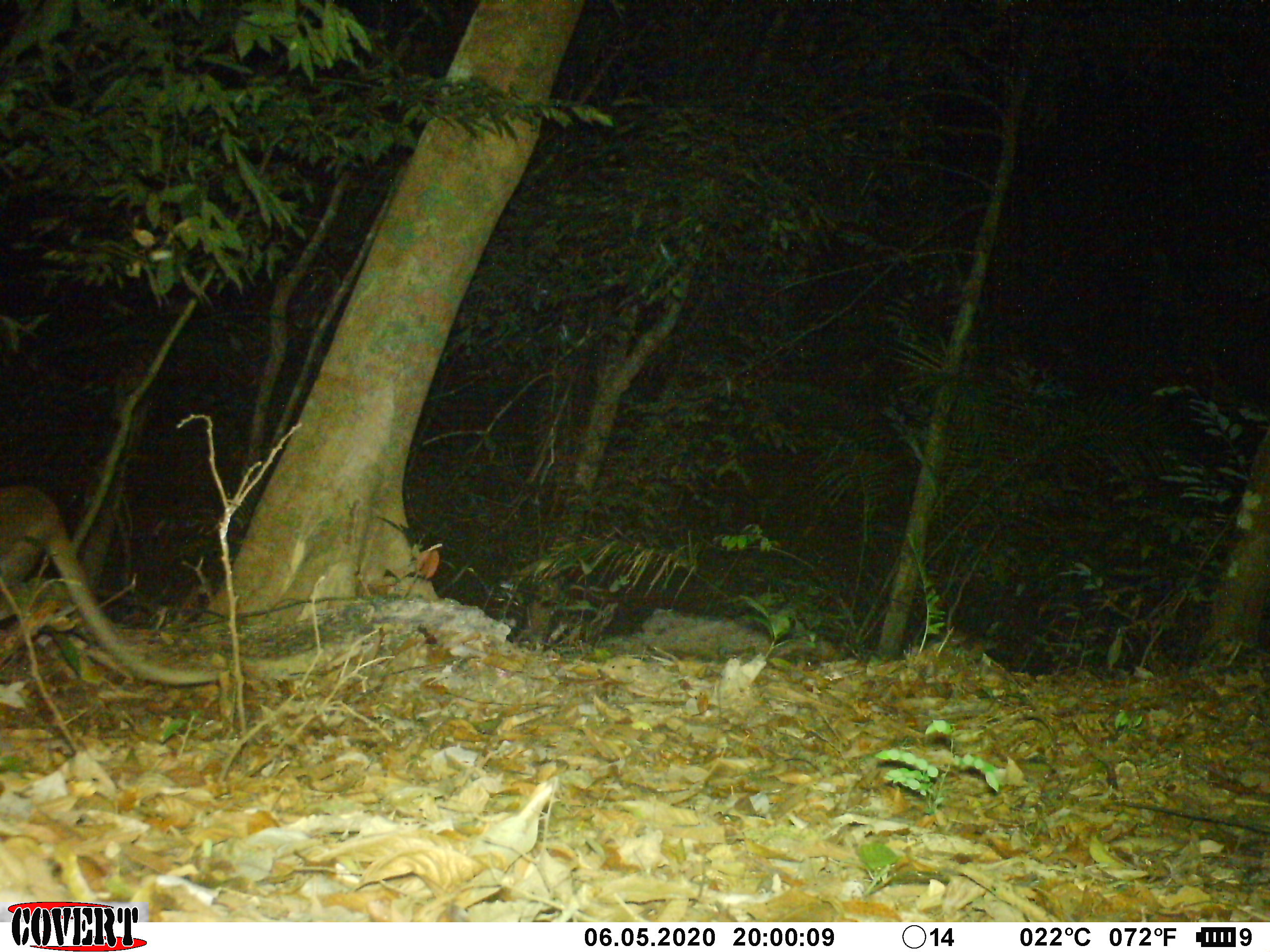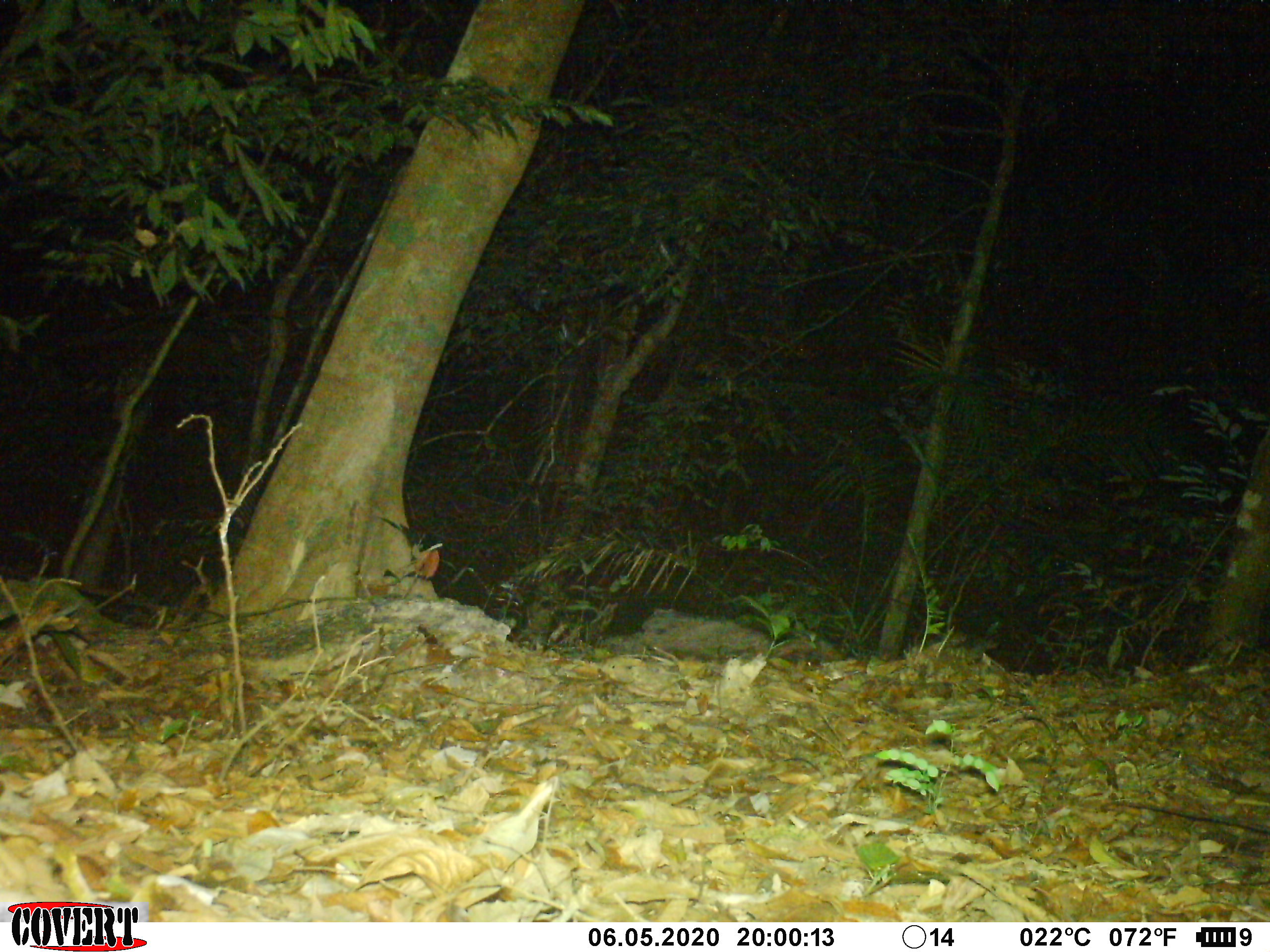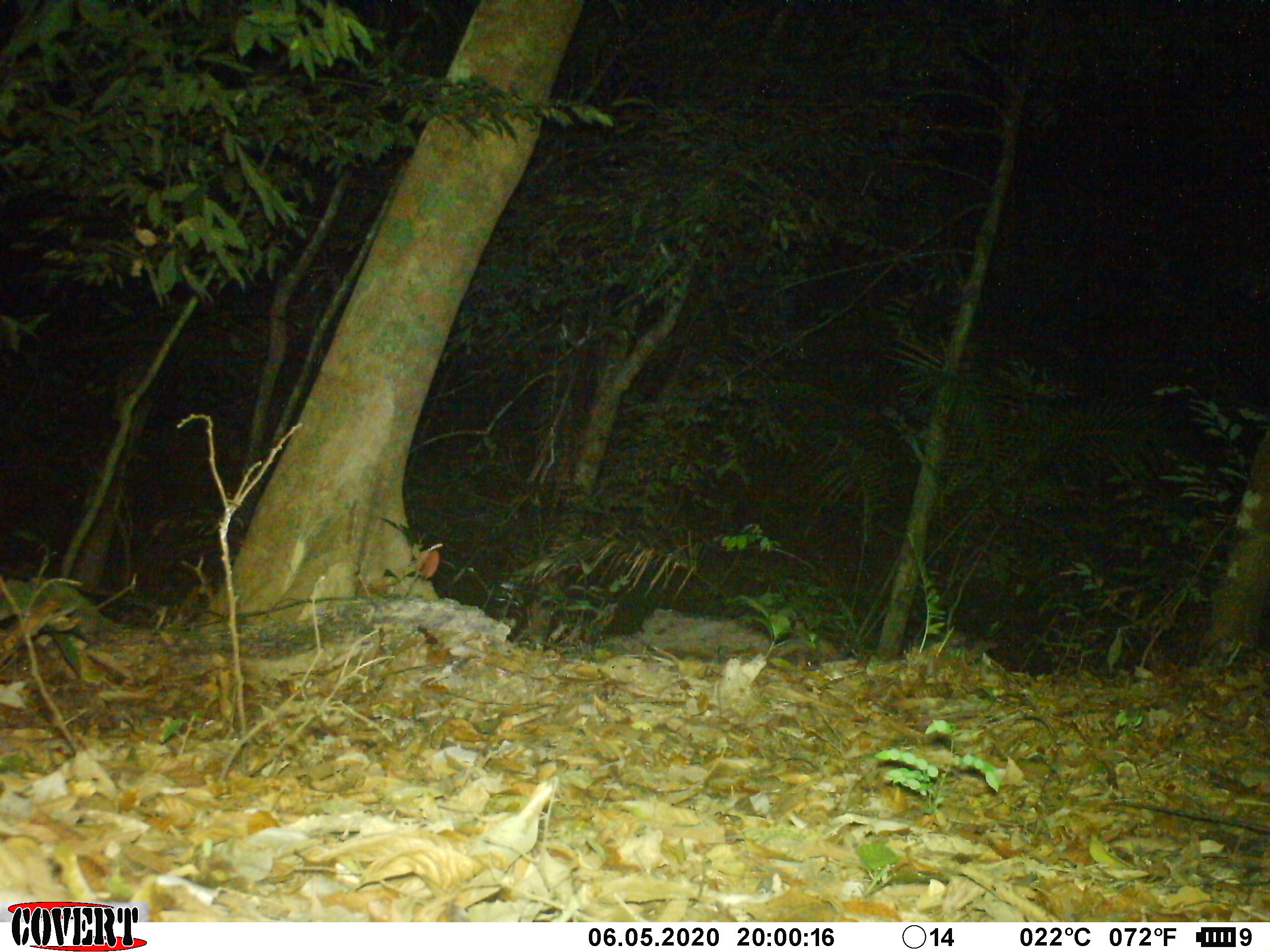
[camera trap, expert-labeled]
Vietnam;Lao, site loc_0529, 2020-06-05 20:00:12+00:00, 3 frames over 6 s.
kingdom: Animalia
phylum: Chordata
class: Mammalia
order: Carnivora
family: Viverridae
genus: Paguma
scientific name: Paguma larvata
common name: masked palm civet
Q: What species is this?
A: Masked palm civet (Paguma larvata).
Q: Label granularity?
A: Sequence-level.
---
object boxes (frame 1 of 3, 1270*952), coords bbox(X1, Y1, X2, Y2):
masked palm civet: bbox(0, 484, 222, 683)